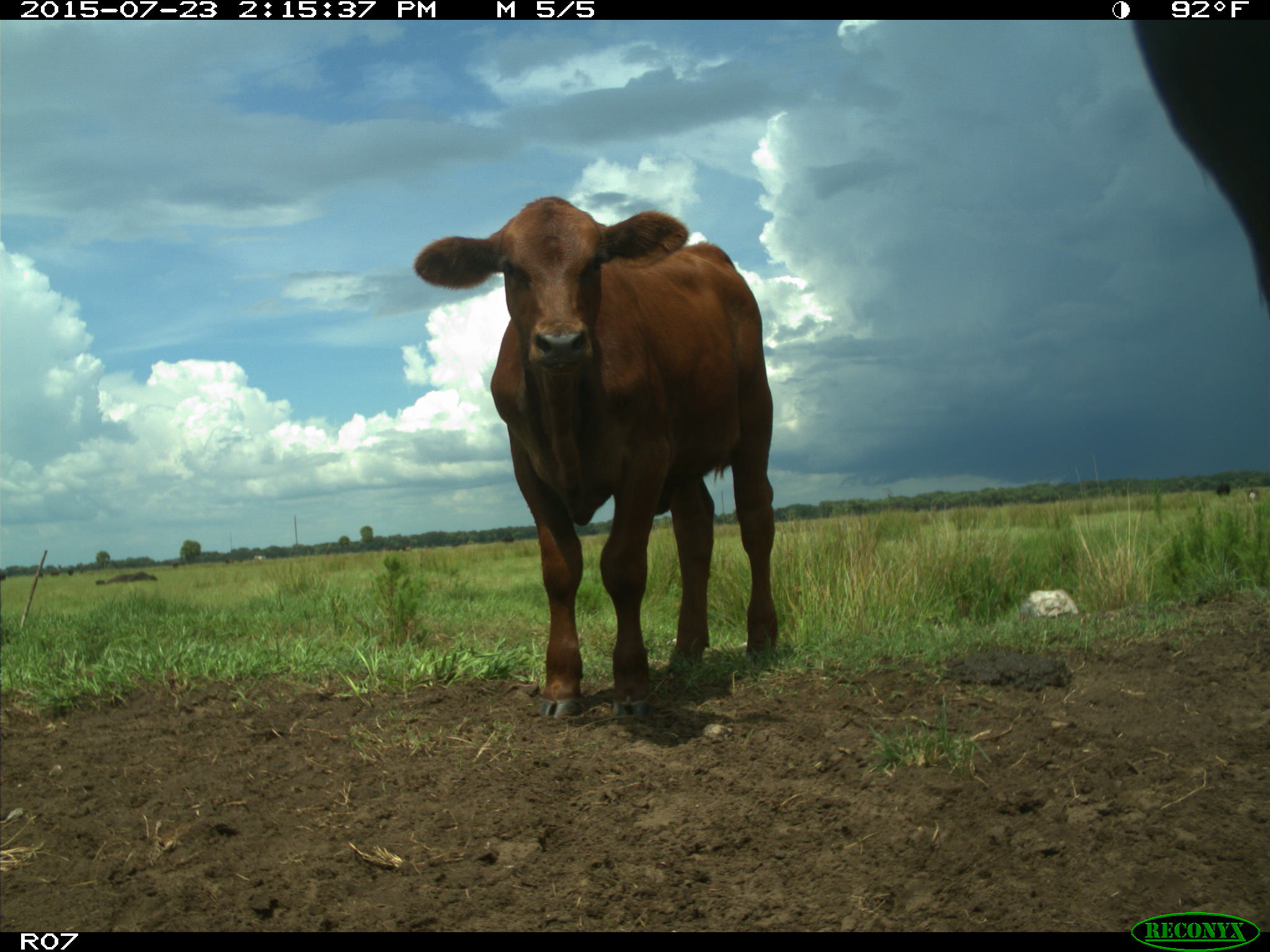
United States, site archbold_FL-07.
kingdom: Animalia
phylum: Chordata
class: Mammalia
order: Artiodactyla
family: Bovidae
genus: Bos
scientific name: Bos taurus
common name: domestic cow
Bos taurus (domestic cow).